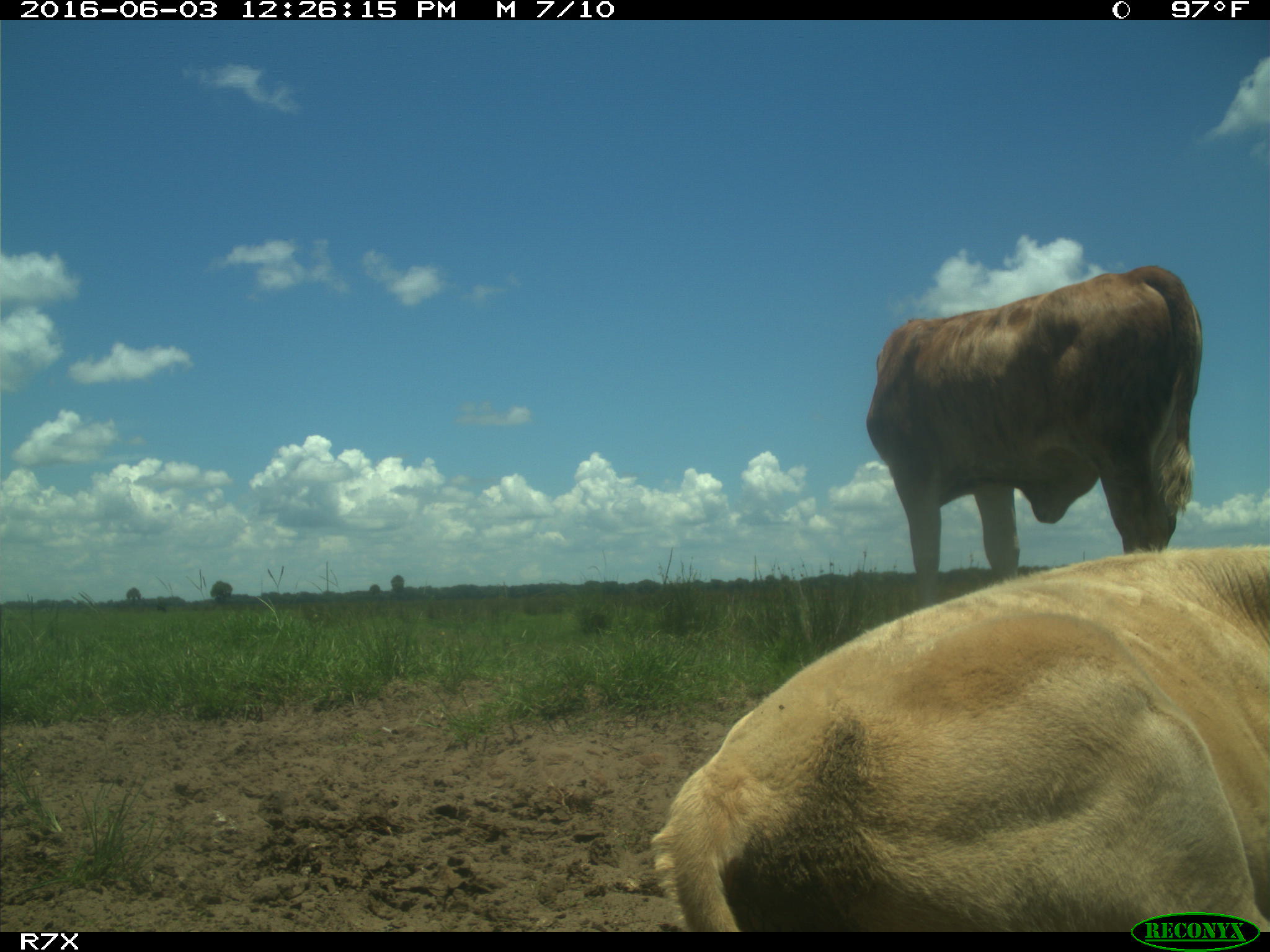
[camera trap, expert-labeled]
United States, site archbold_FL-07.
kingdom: Animalia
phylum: Chordata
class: Mammalia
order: Artiodactyla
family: Bovidae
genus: Bos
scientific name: Bos taurus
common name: domestic cow